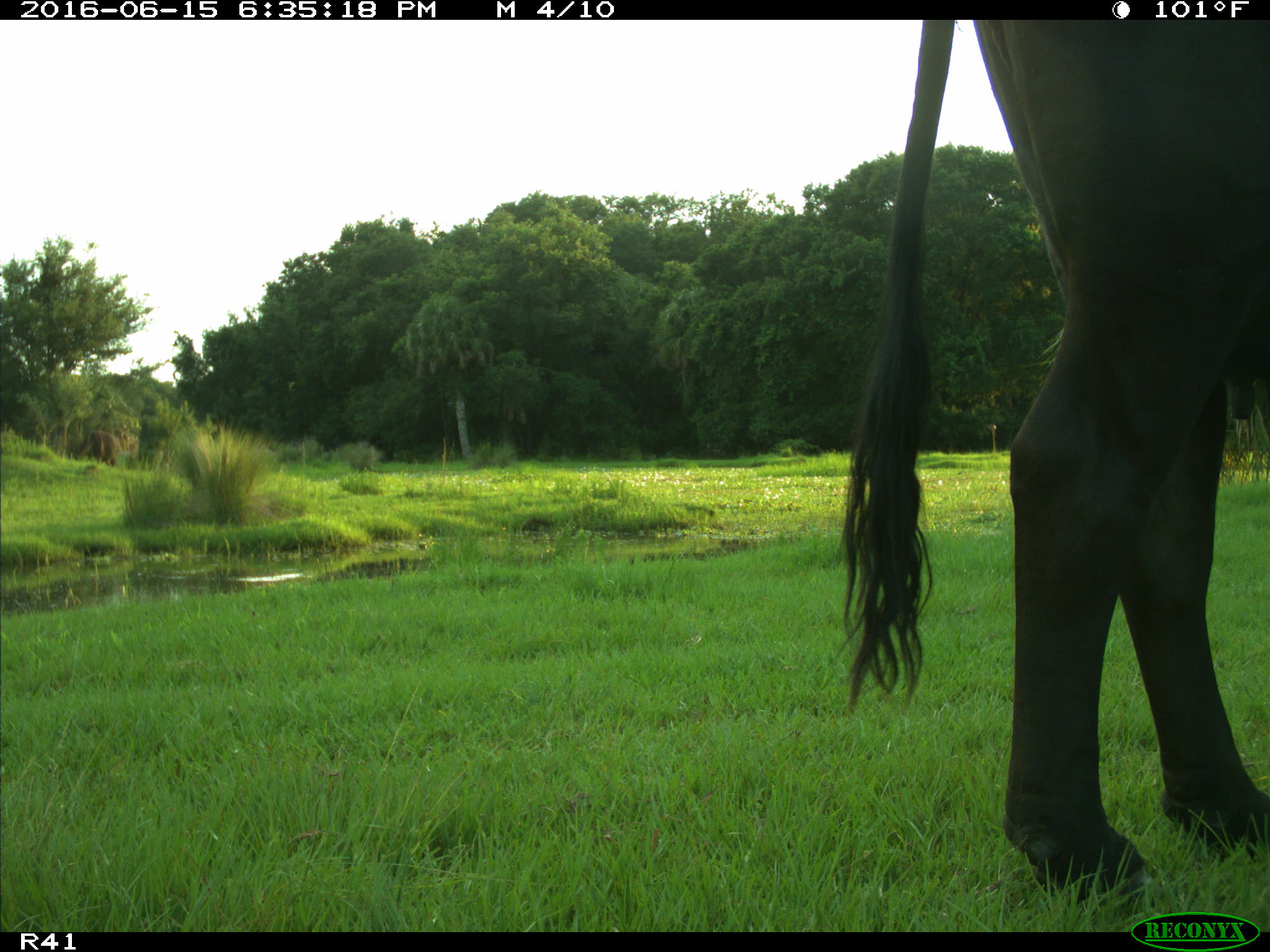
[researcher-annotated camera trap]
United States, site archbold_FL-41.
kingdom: Animalia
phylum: Chordata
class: Mammalia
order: Artiodactyla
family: Bovidae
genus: Bos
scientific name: Bos taurus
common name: domestic cow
Bos taurus (domestic cow).